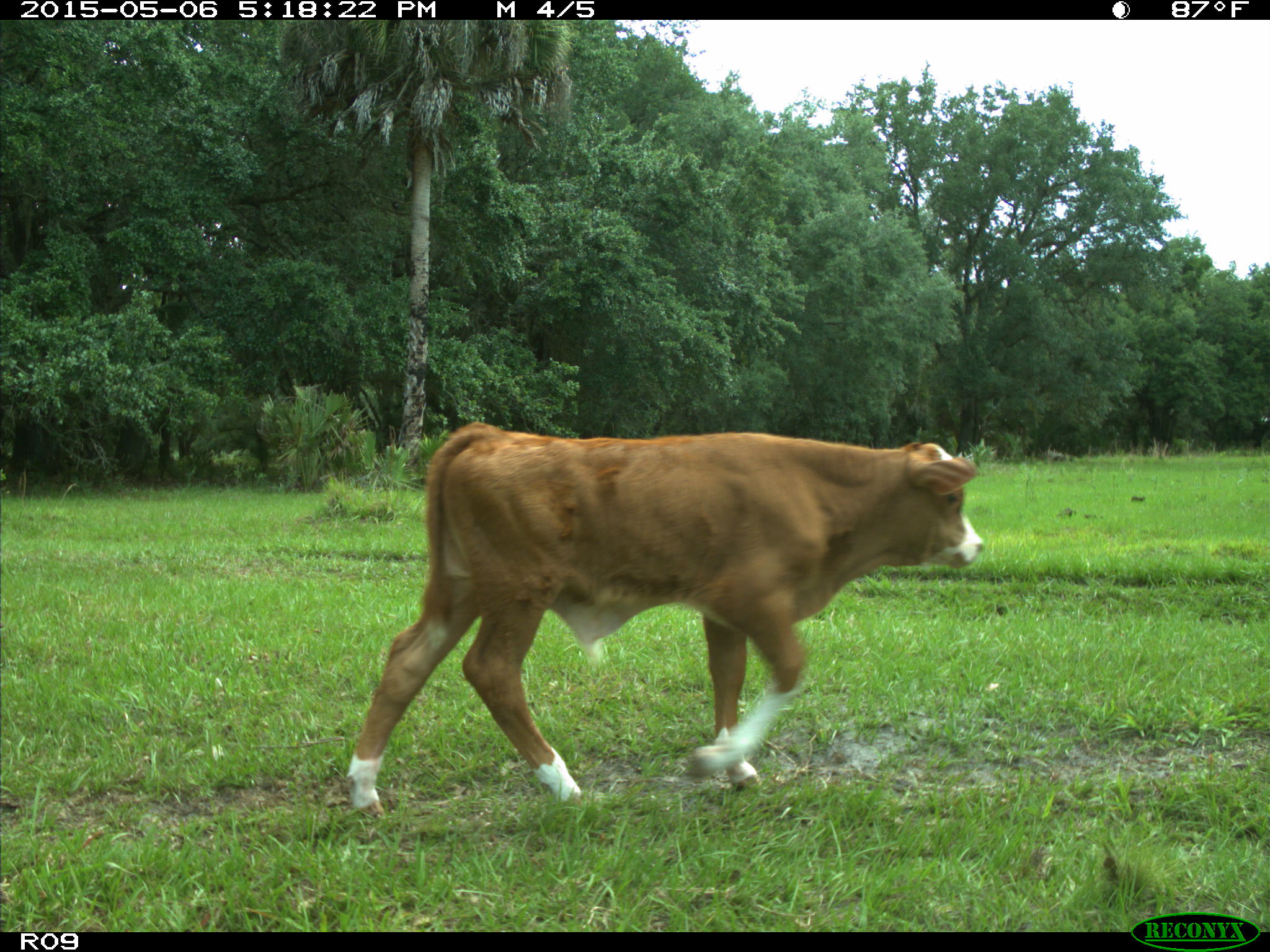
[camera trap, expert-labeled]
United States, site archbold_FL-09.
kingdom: Animalia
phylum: Chordata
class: Mammalia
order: Artiodactyla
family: Bovidae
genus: Bos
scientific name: Bos taurus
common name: domestic cow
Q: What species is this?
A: Bos taurus (domestic cow).